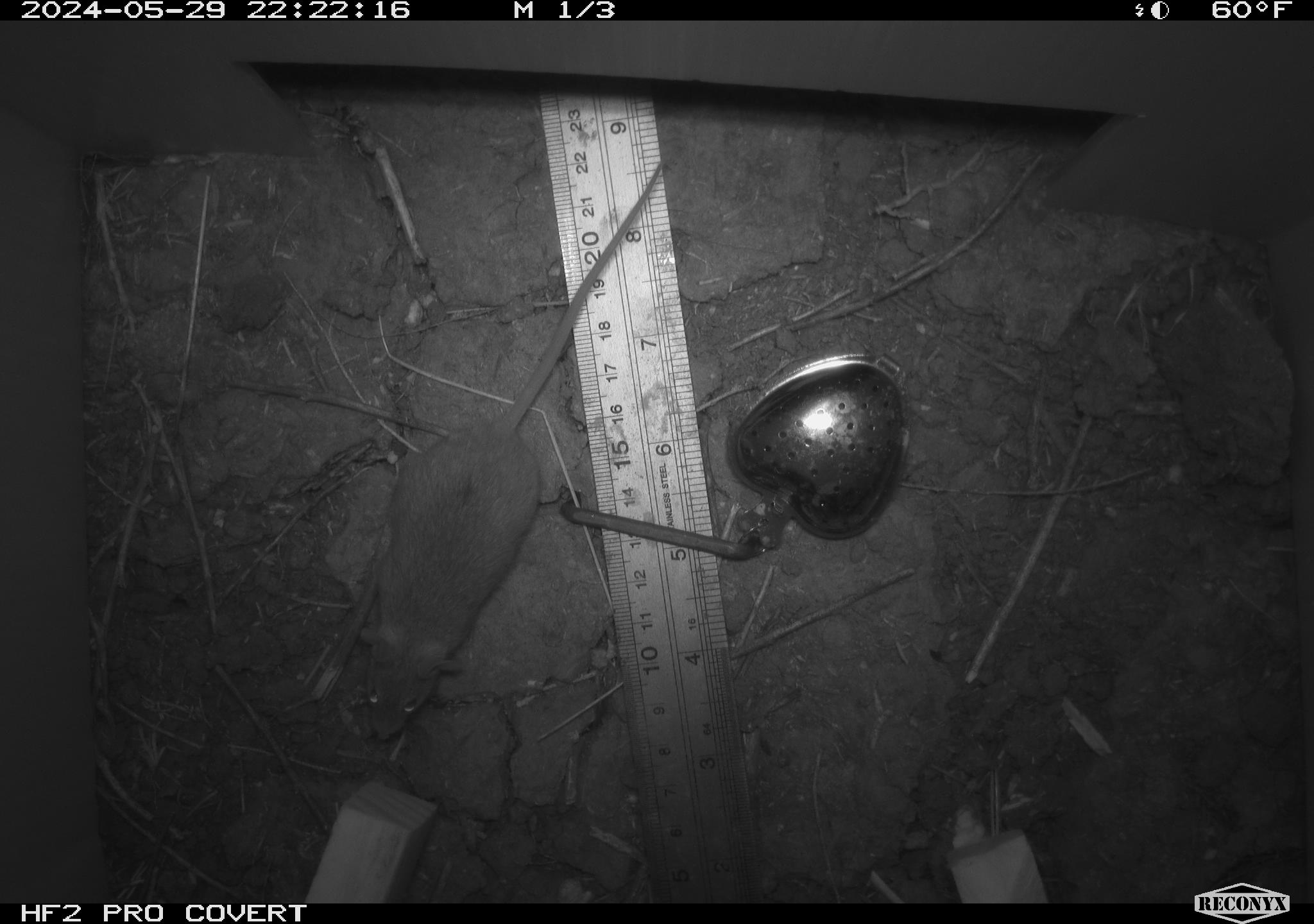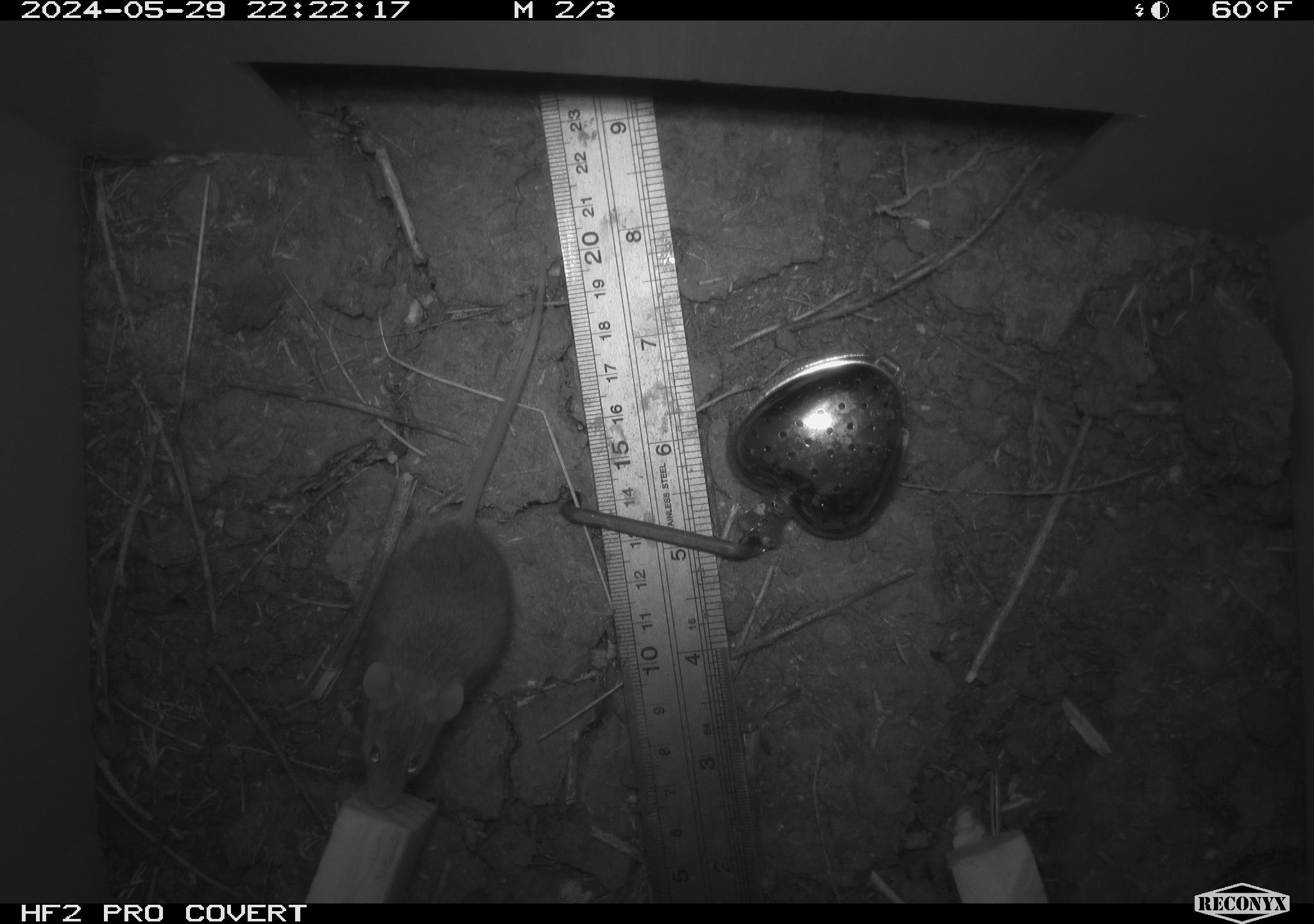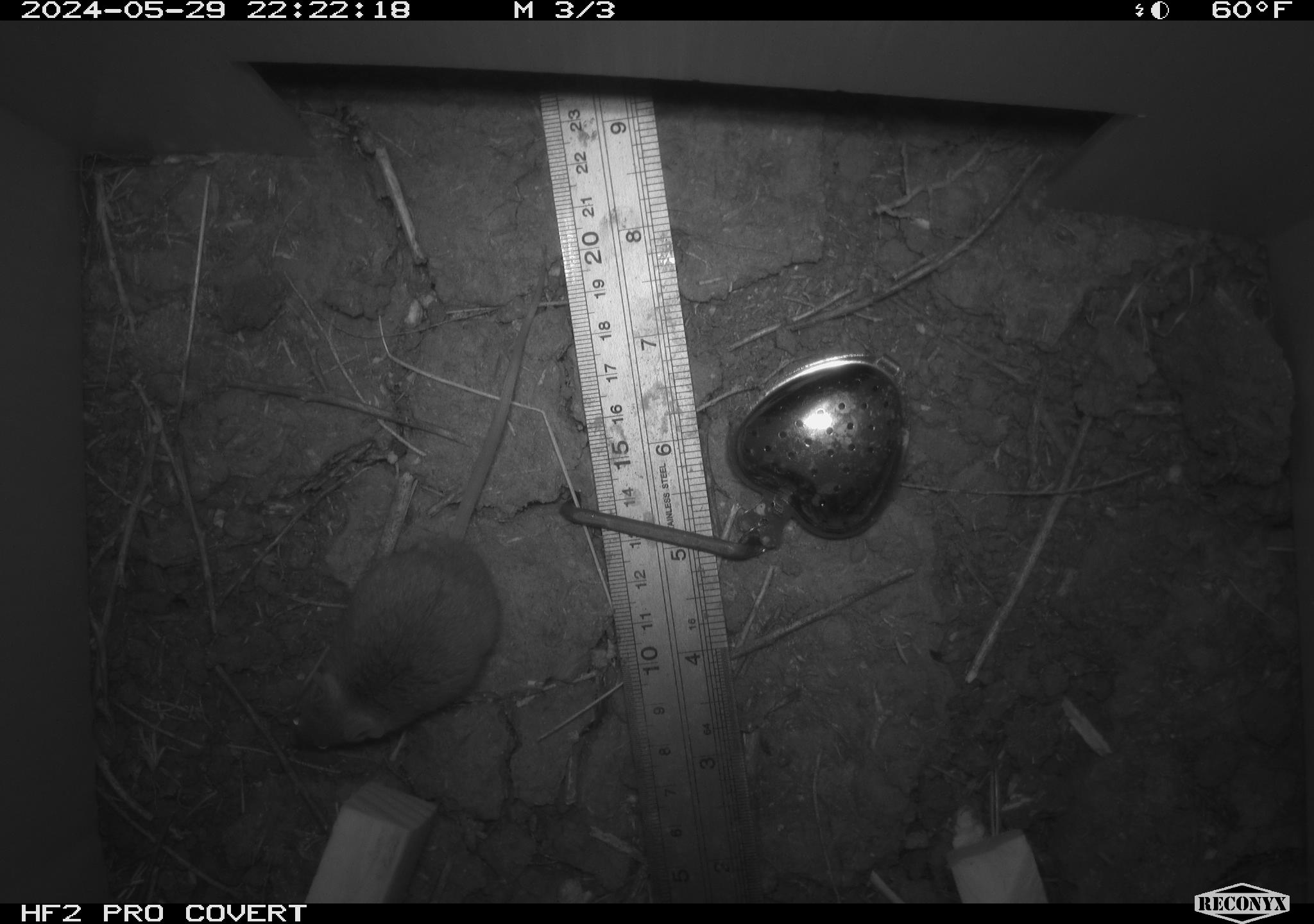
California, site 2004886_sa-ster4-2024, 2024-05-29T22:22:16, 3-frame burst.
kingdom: Animalia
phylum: Chordata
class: Mammalia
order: Rodentia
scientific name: Rodentia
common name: mouse species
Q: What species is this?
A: Mouse species (Rodentia).